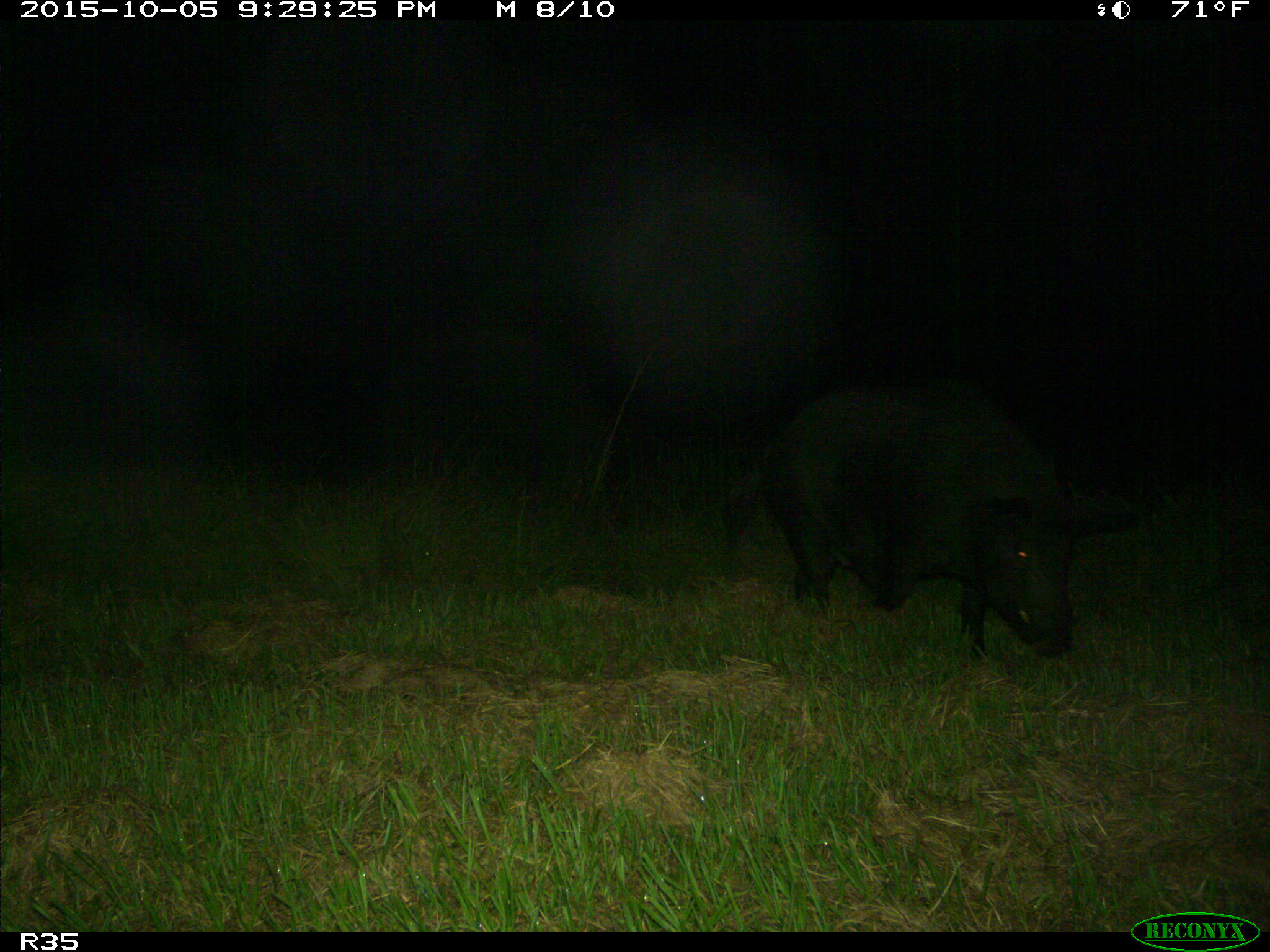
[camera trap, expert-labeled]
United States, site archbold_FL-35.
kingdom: Animalia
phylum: Chordata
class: Mammalia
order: Artiodactyla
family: Suidae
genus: Sus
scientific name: Sus scrofa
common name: wild boar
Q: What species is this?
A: Sus scrofa (wild boar).